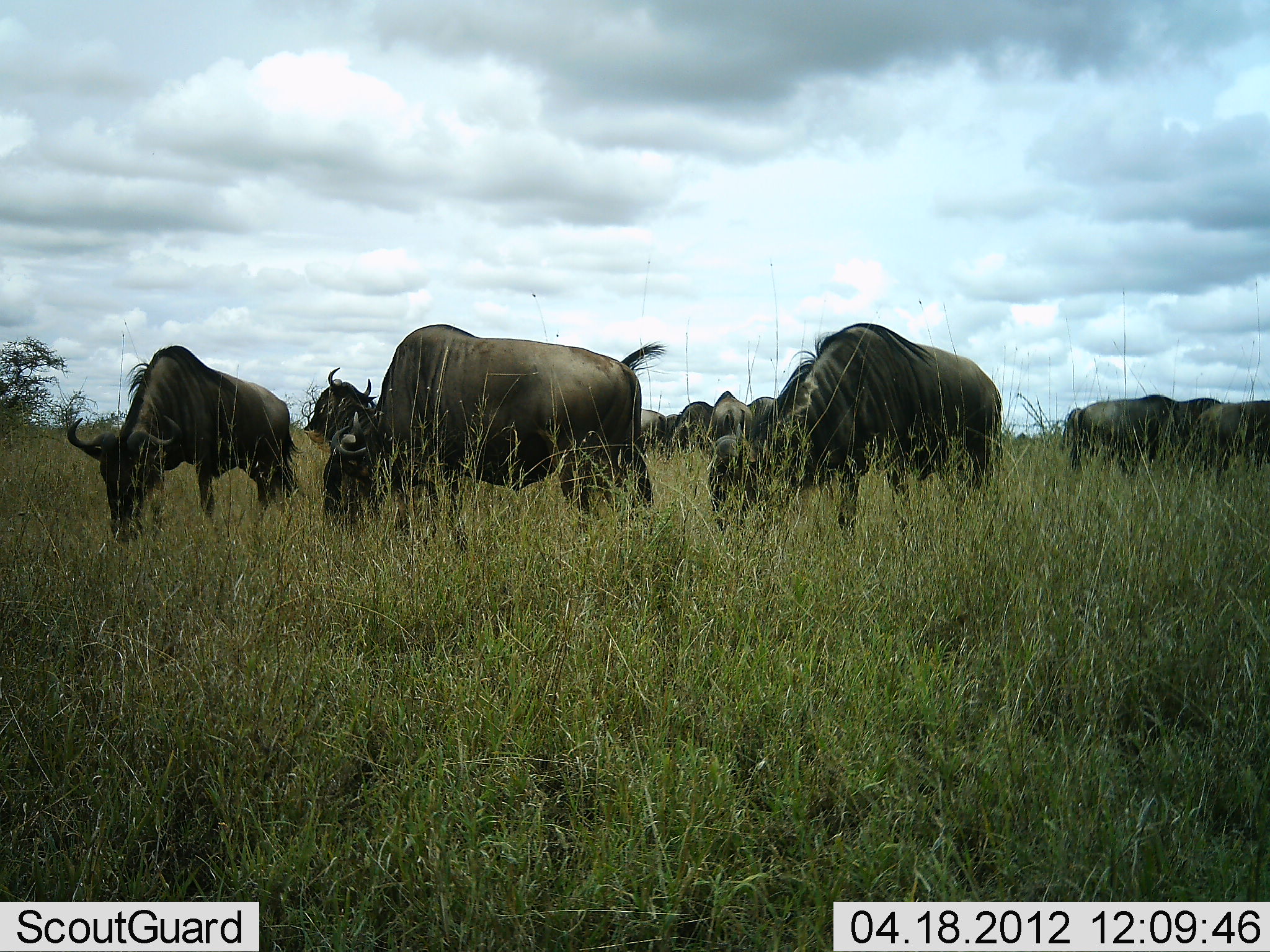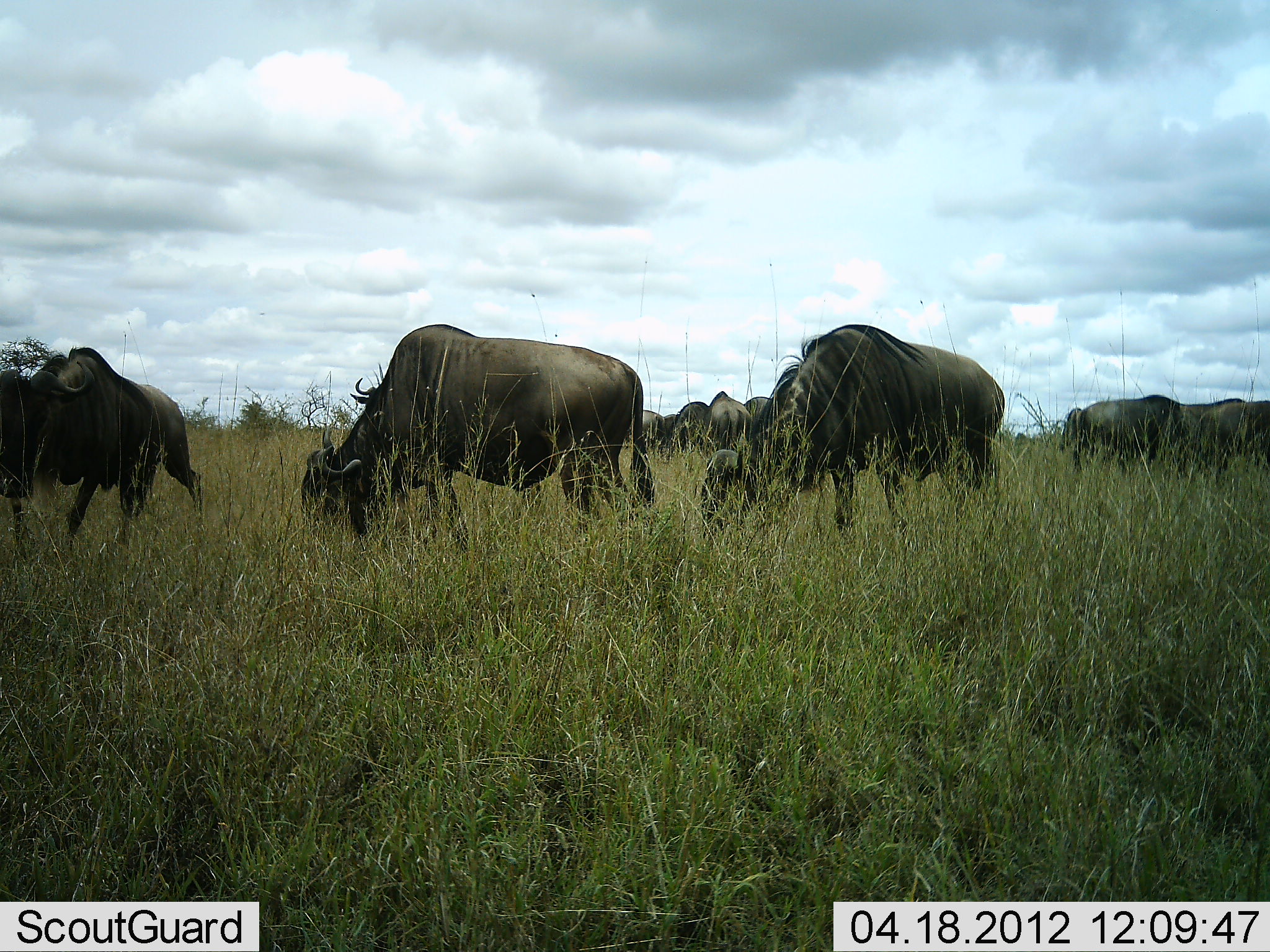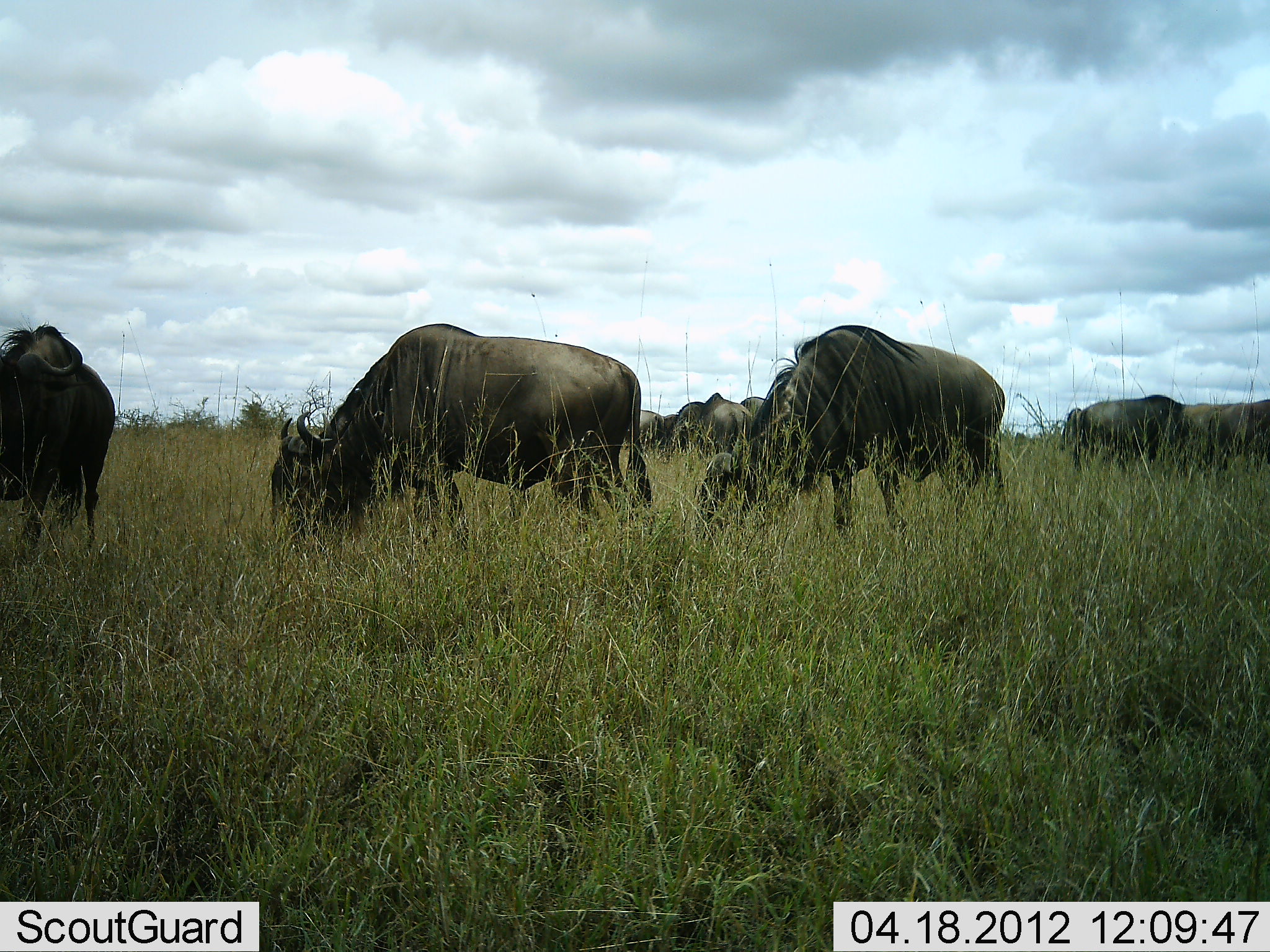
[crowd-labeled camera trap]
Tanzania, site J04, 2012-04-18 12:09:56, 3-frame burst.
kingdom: Animalia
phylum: Chordata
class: Mammalia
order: Artiodactyla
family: Bovidae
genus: Connochaetes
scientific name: Connochaetes taurinus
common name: blue wildebeest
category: wildebeest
Wildebeest (blue wildebeest) (Connochaetes taurinus), count 11-50. Behavior (volunteer vote fractions): standing 50%, resting 0%, moving 39%, interacting 0%. Young present (vote fraction): 0%. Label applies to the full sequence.